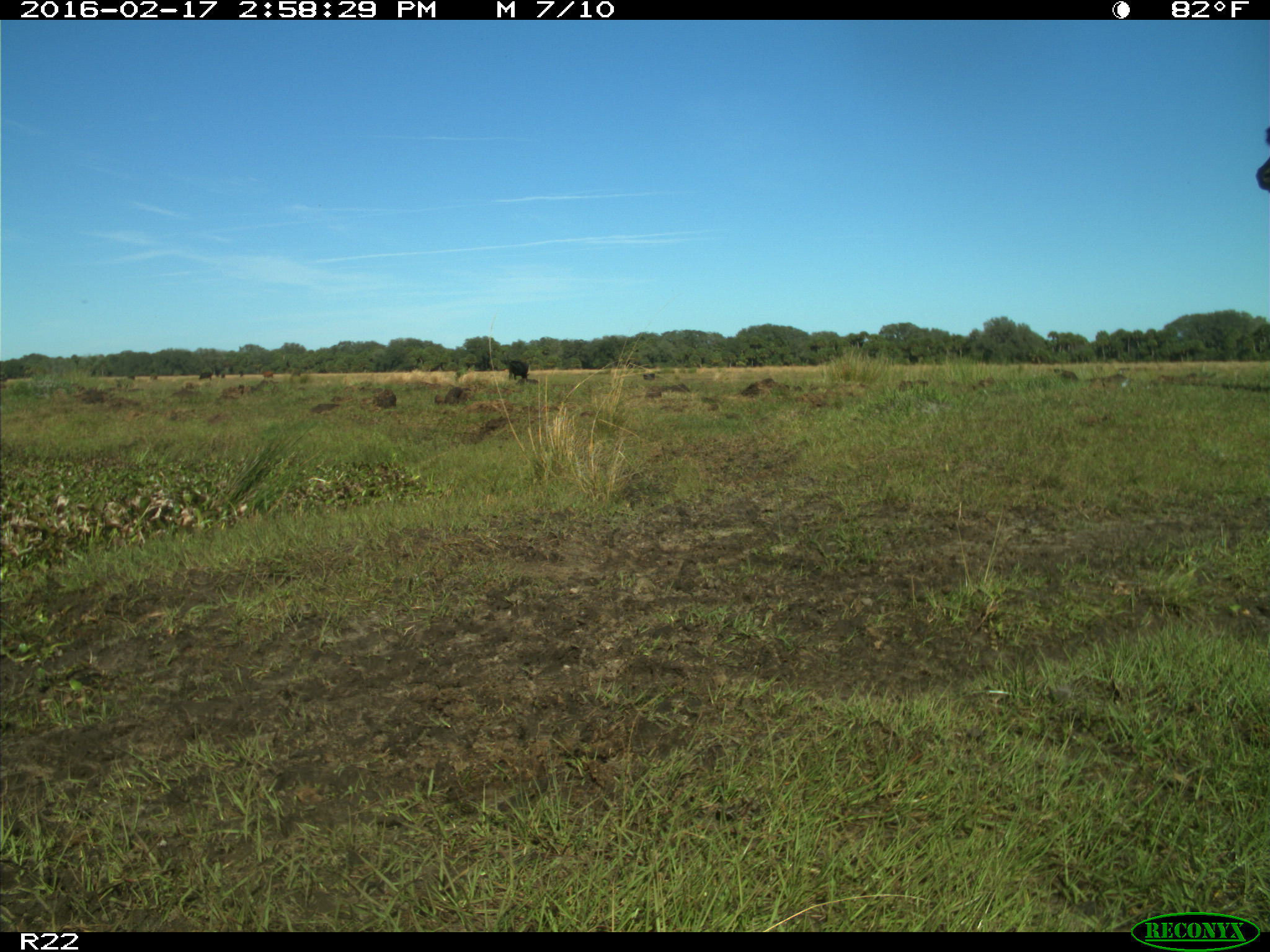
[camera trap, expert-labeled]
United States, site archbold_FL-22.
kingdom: Animalia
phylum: Chordata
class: Mammalia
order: Artiodactyla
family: Bovidae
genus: Bos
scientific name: Bos taurus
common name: domestic cow